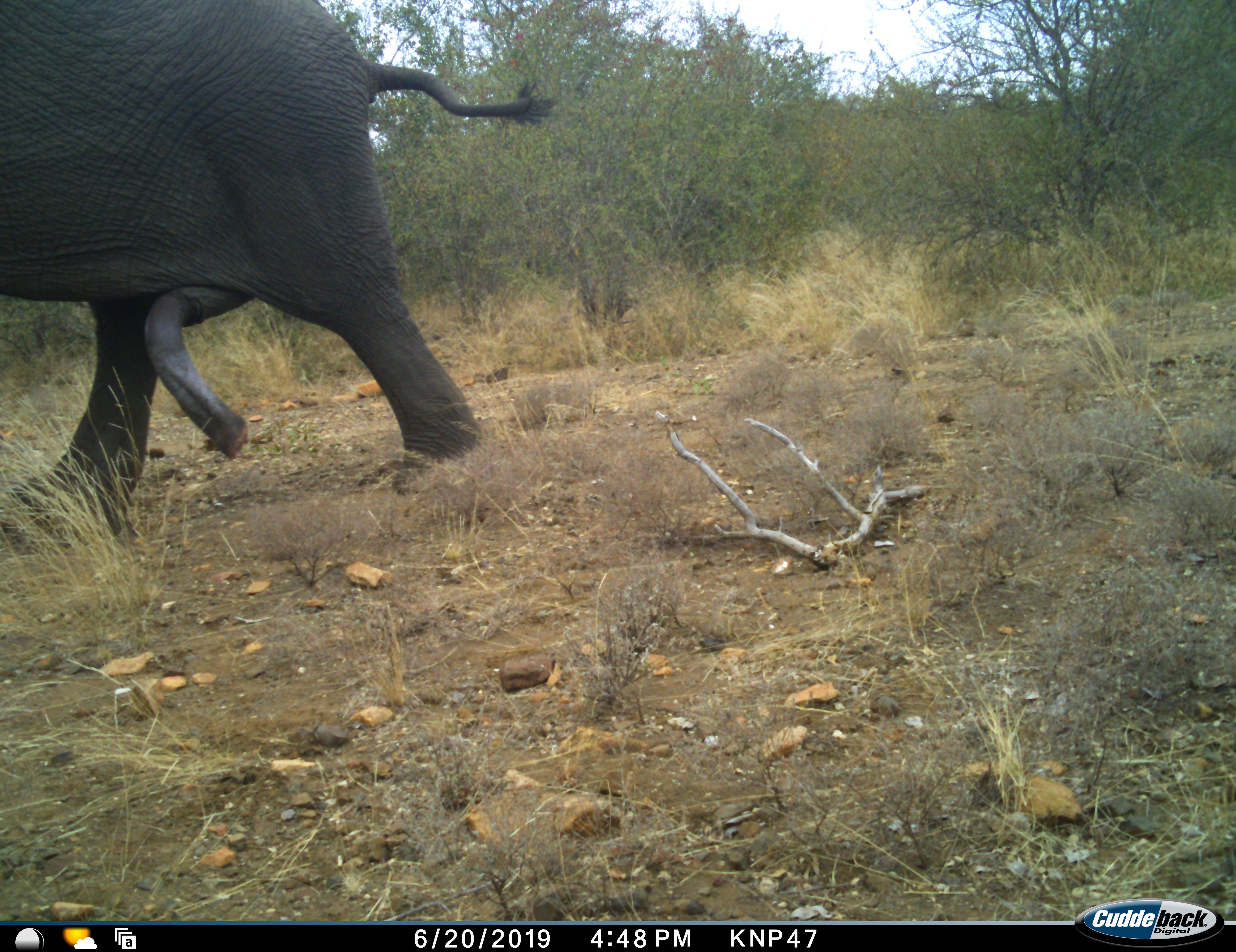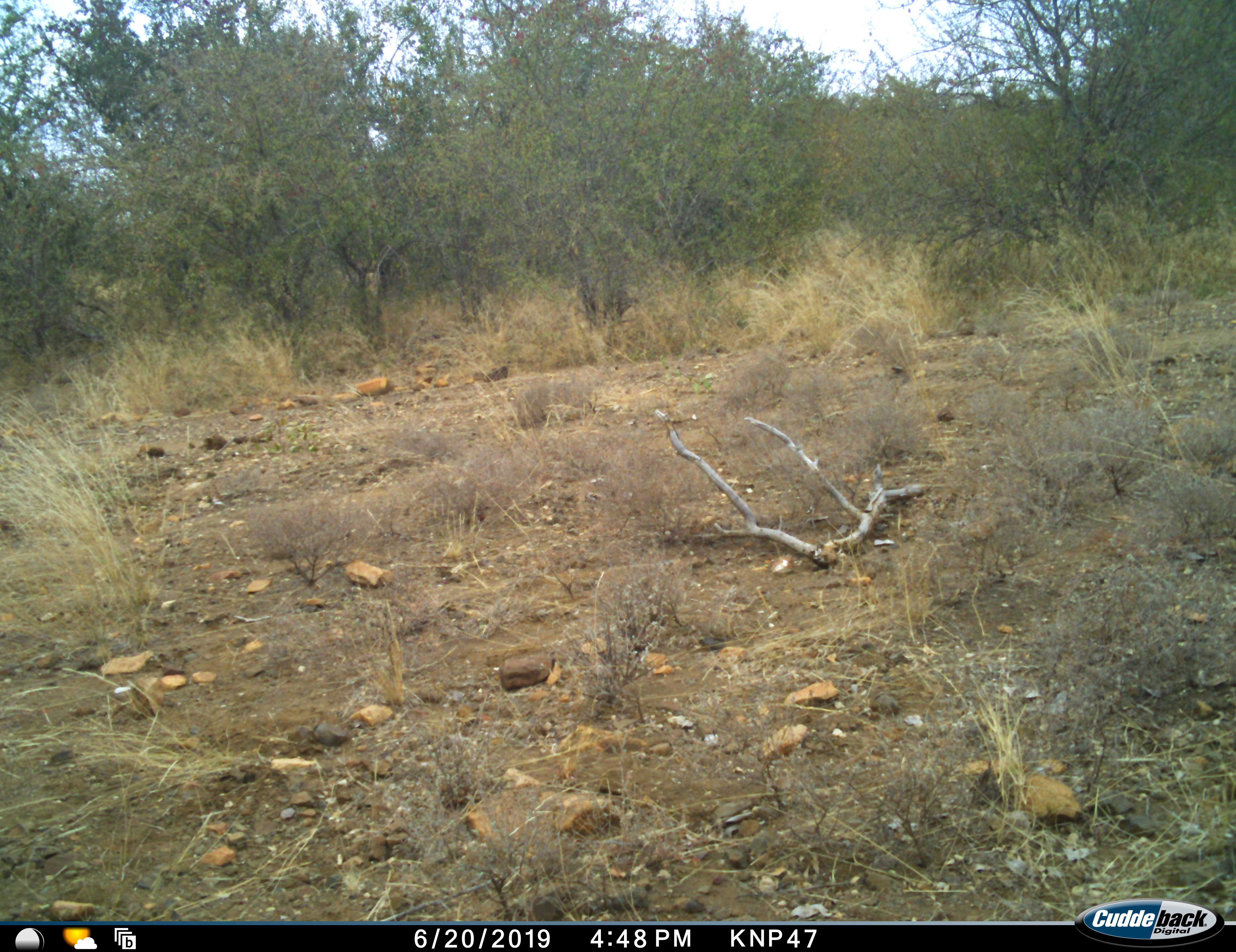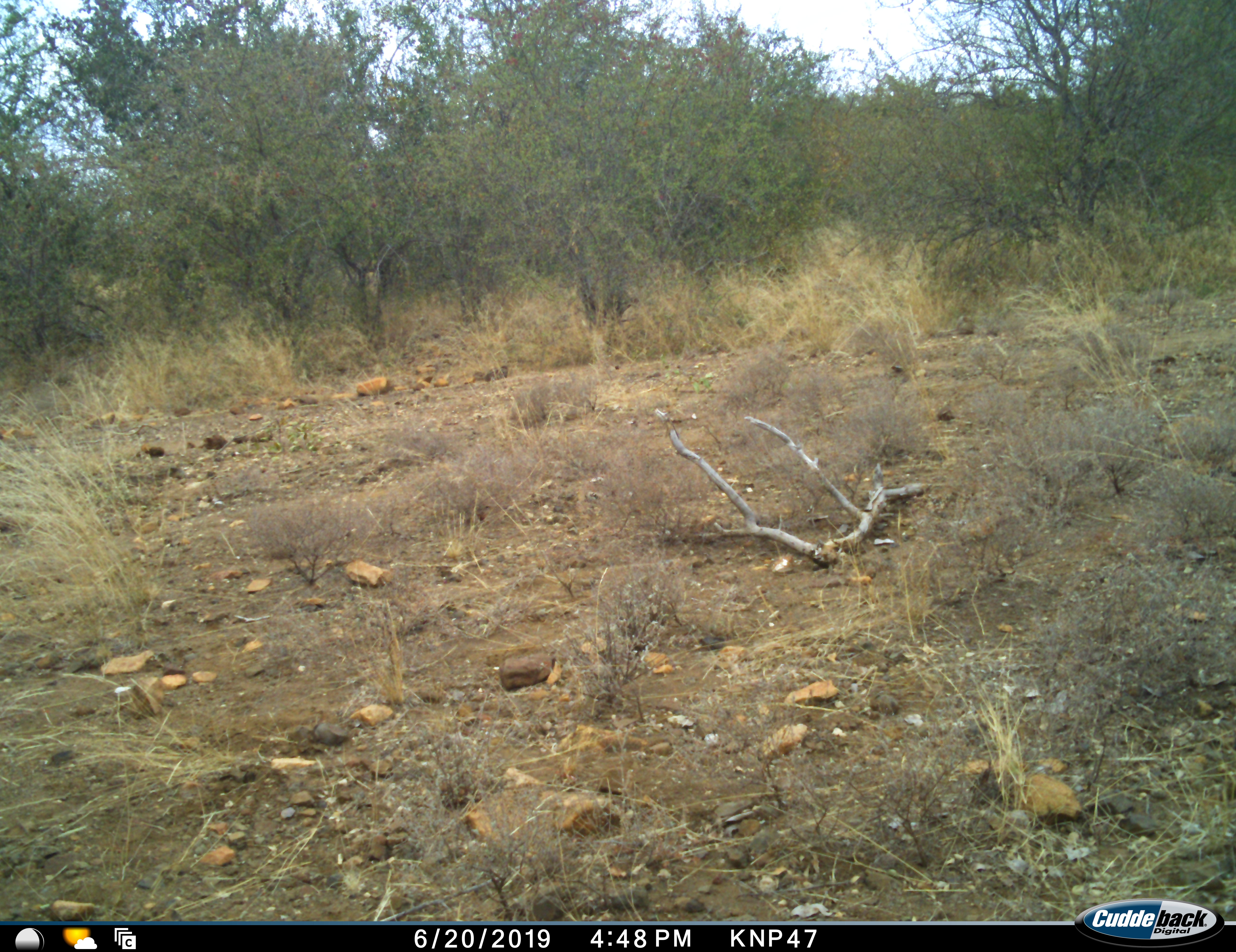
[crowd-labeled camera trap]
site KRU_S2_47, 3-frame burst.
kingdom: Animalia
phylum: Chordata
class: Mammalia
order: Proboscidea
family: Elephantidae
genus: Loxodonta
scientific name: Loxodonta africana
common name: african bush elephant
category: elephant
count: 1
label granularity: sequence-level